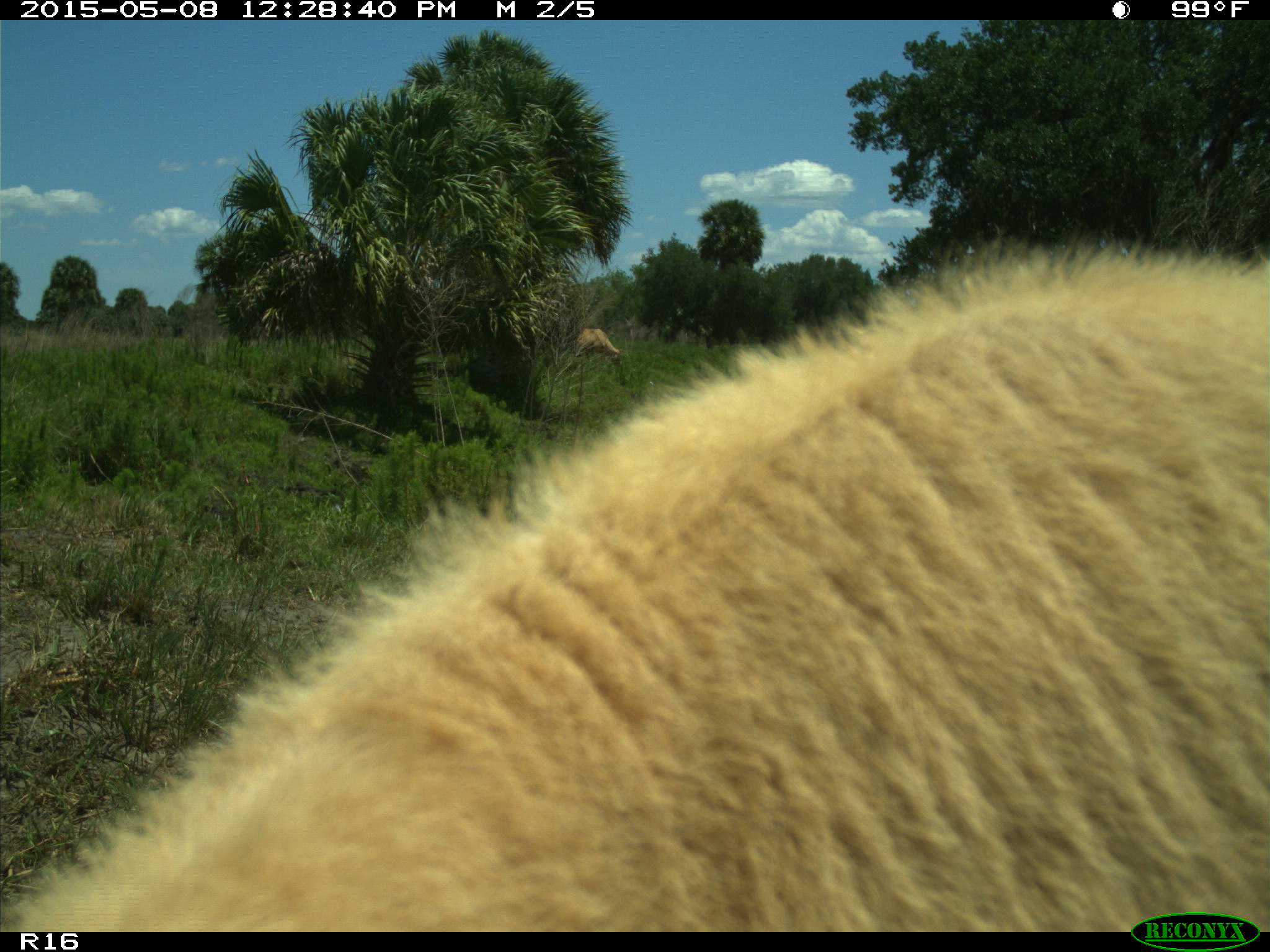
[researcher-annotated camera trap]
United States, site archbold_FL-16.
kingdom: Animalia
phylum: Chordata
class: Mammalia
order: Artiodactyla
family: Bovidae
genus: Bos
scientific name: Bos taurus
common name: domestic cow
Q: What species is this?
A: Bos taurus (domestic cow).